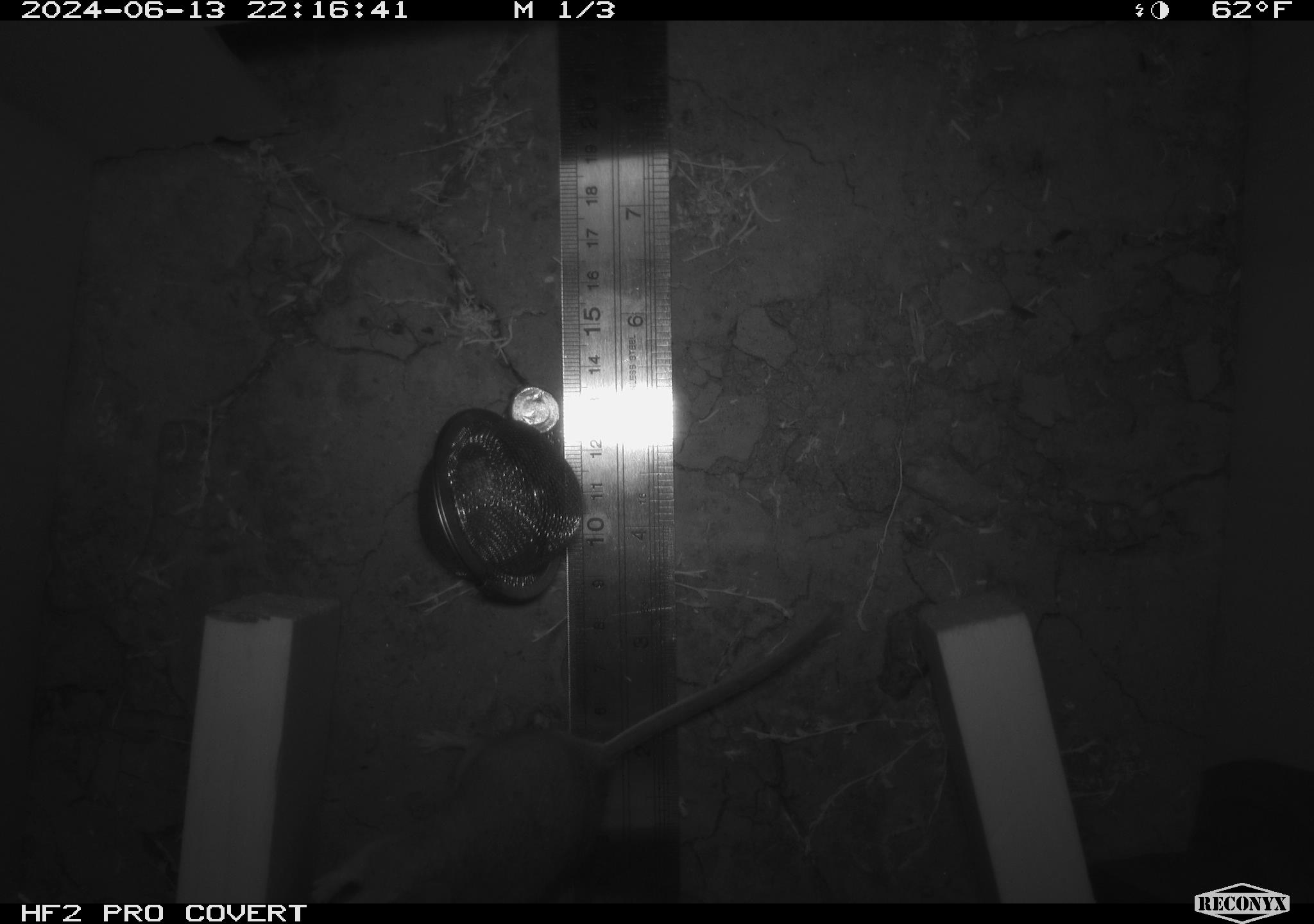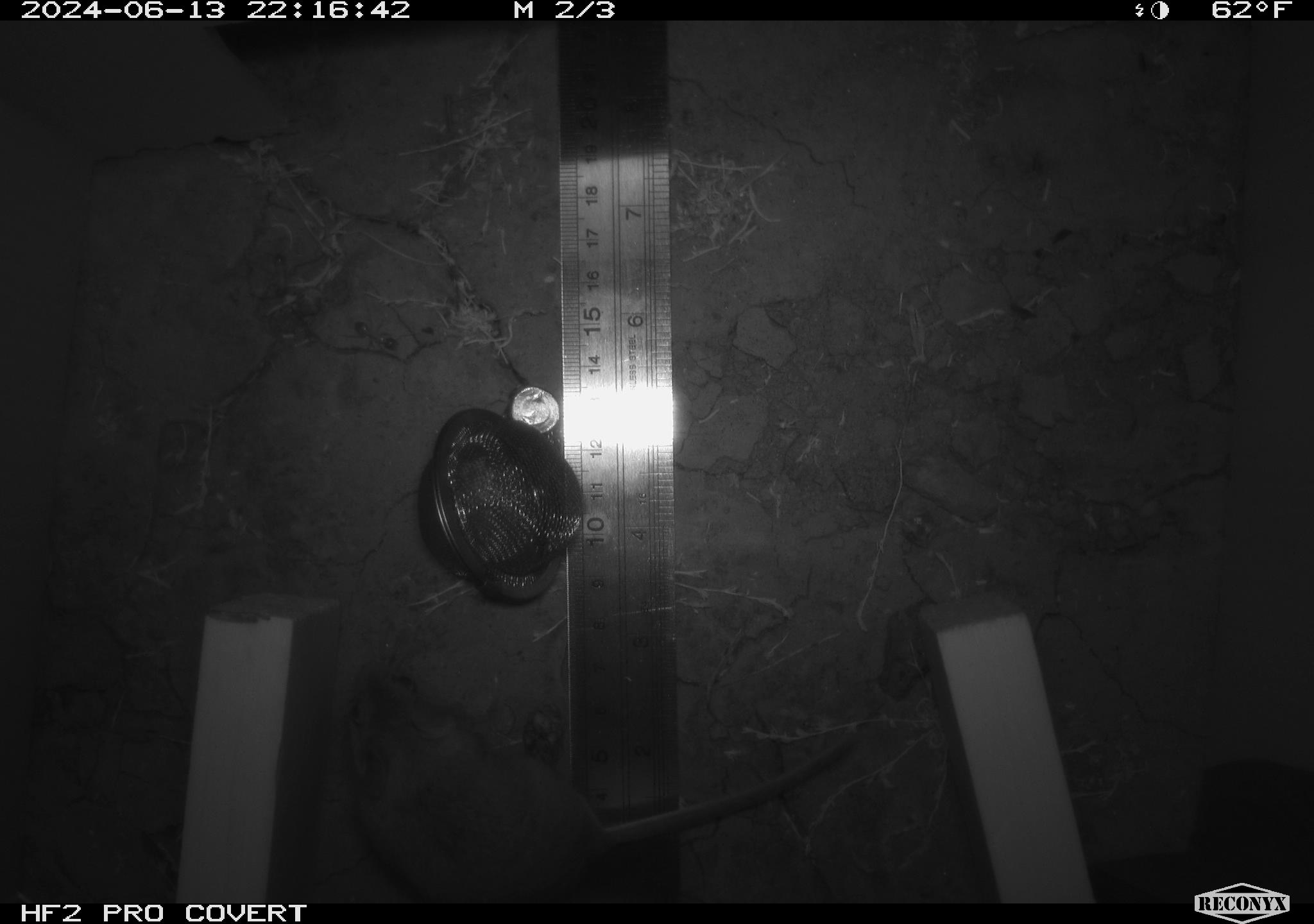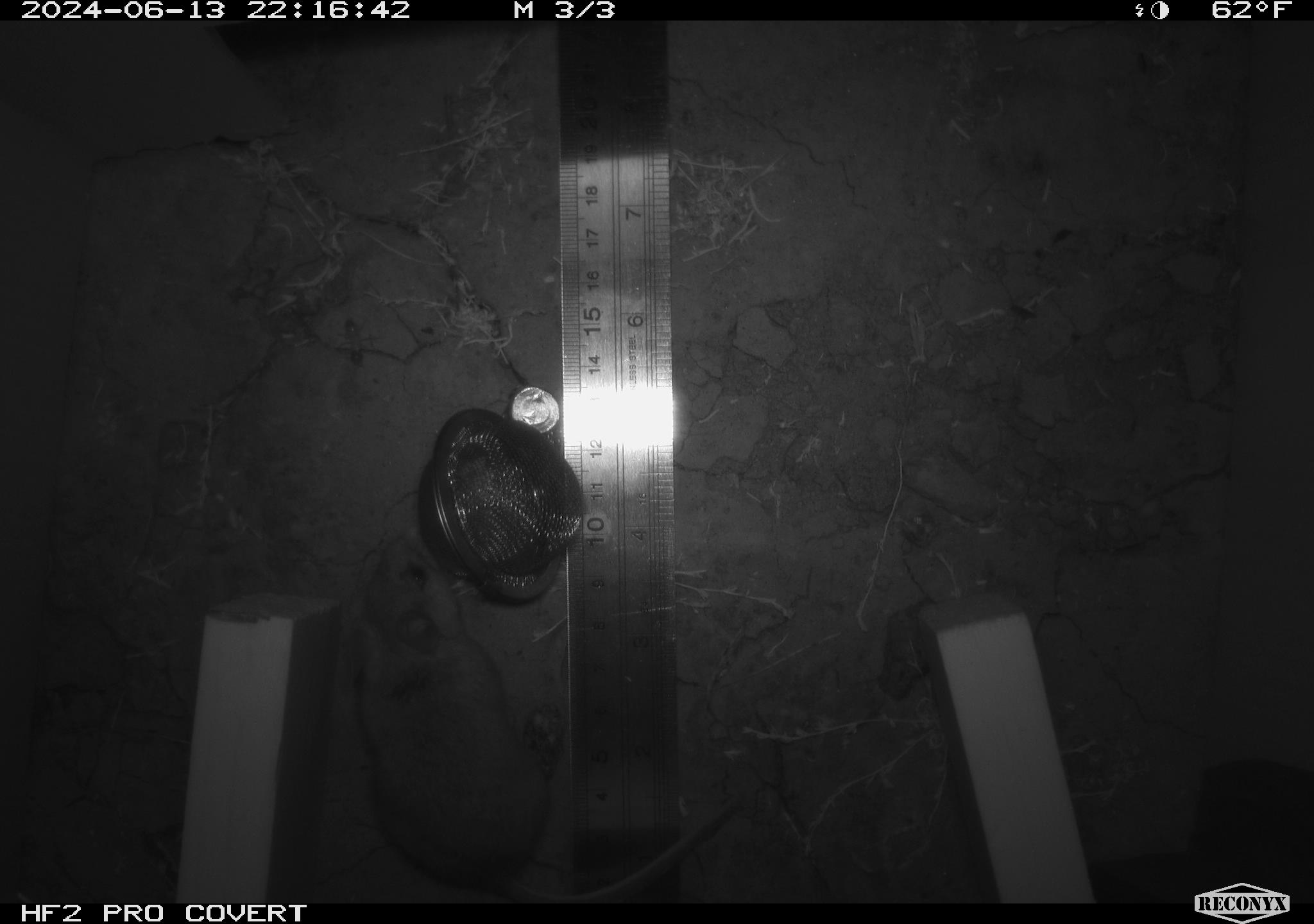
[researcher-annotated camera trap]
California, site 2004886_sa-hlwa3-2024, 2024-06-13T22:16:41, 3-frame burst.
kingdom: Animalia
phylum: Chordata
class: Mammalia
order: Rodentia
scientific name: Rodentia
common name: mouse species